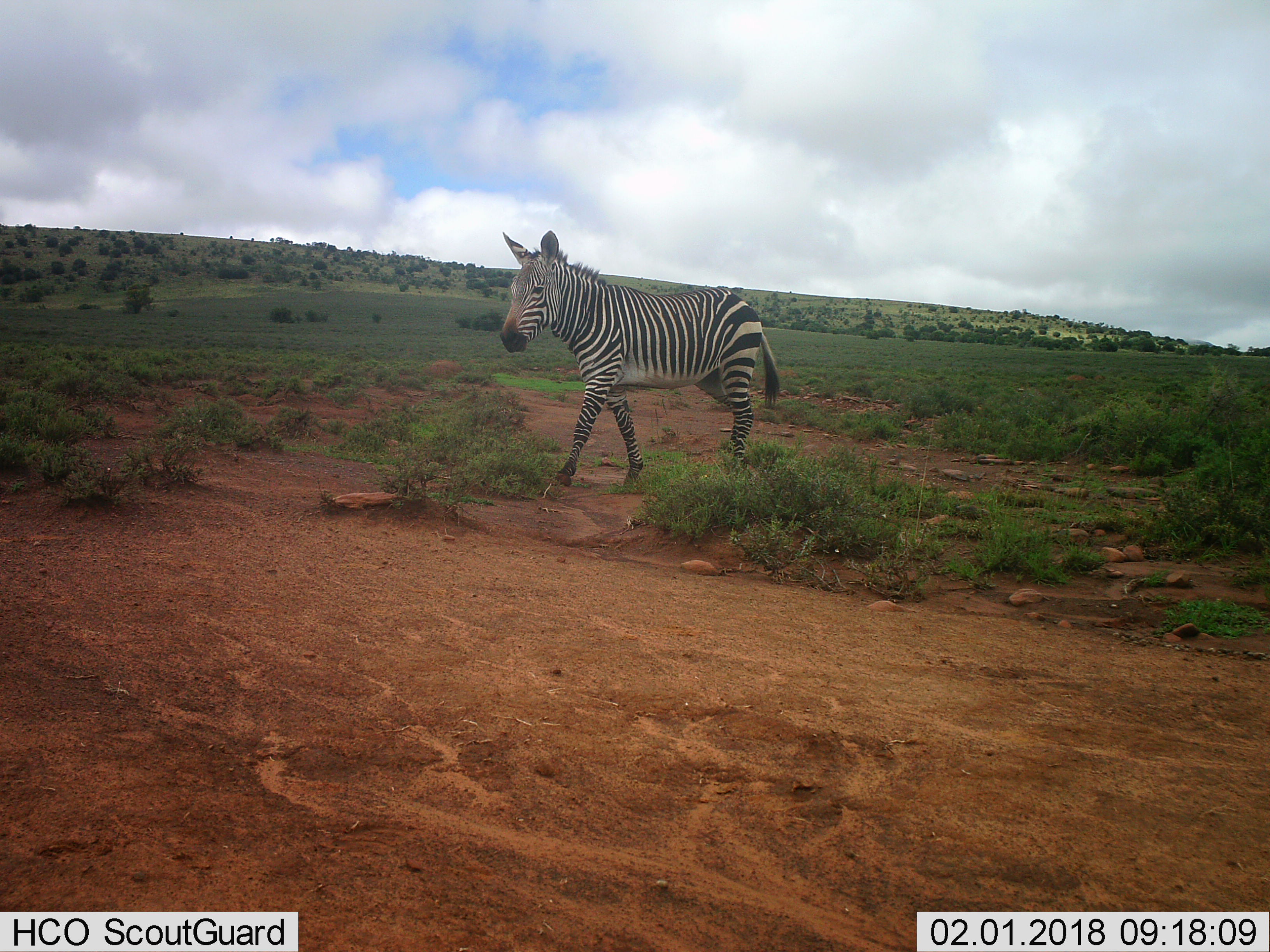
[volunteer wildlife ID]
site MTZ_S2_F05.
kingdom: Animalia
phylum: Chordata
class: Mammalia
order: Perissodactyla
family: Equidae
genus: Equus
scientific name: Equus zebra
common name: mountain zebra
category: zebramountain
Zebramountain (mountain zebra) (Equus zebra), count 1. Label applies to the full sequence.